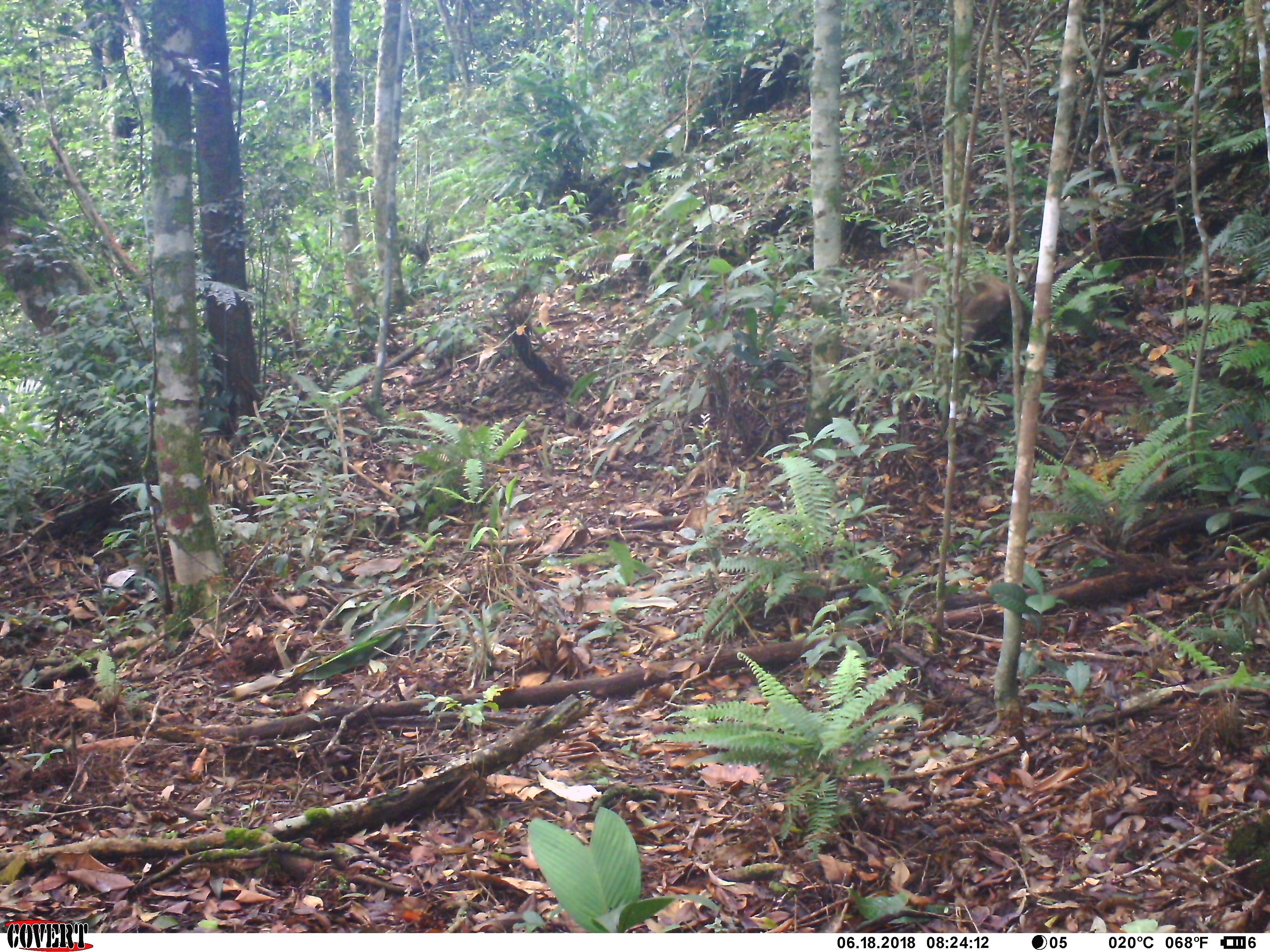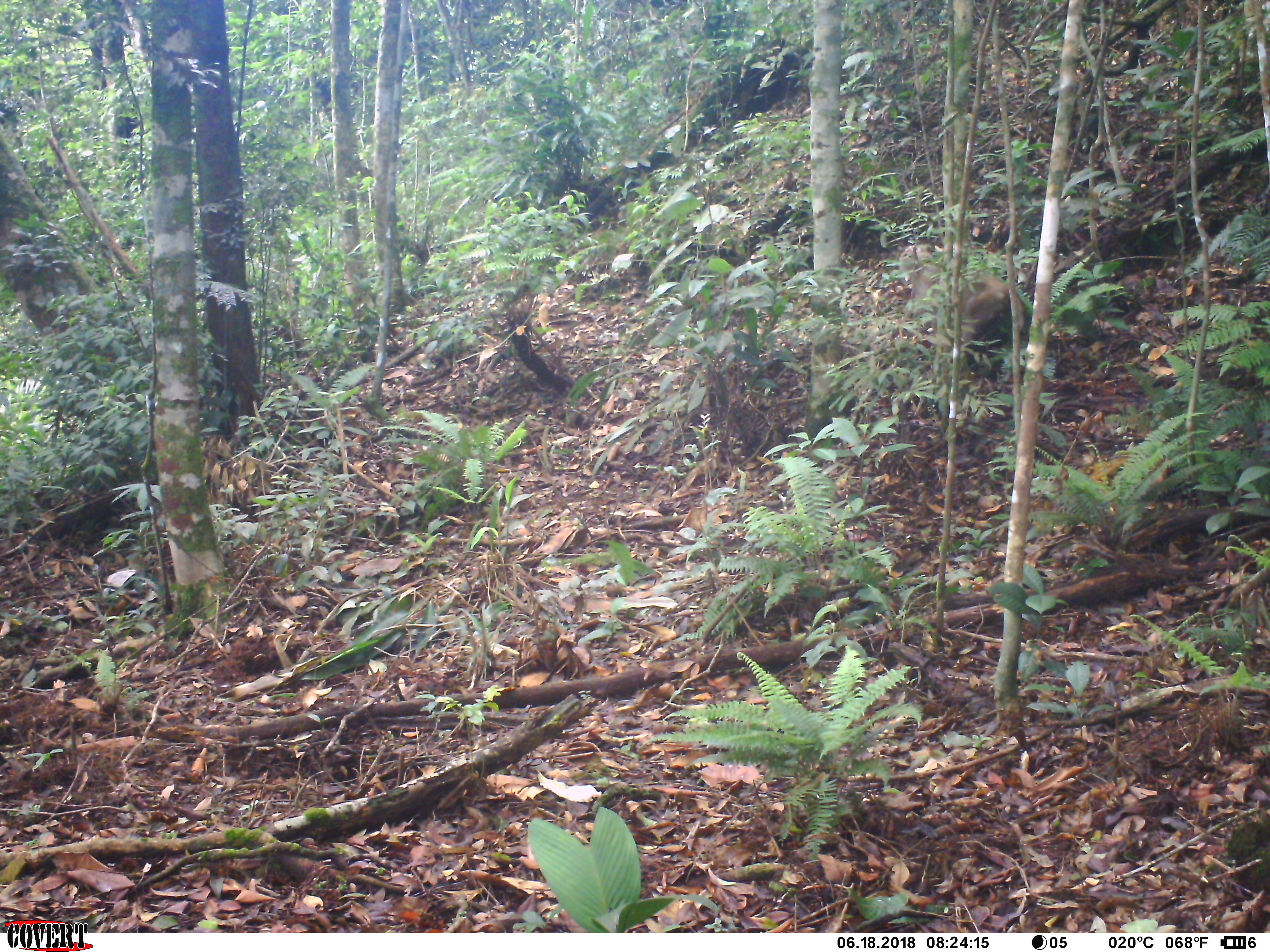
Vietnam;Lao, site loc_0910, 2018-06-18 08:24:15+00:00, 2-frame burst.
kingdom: Animalia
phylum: Chordata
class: Mammalia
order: Primates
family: Cercopithecidae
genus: Macaca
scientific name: Macaca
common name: macaque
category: macaque not stump tailed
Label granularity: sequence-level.